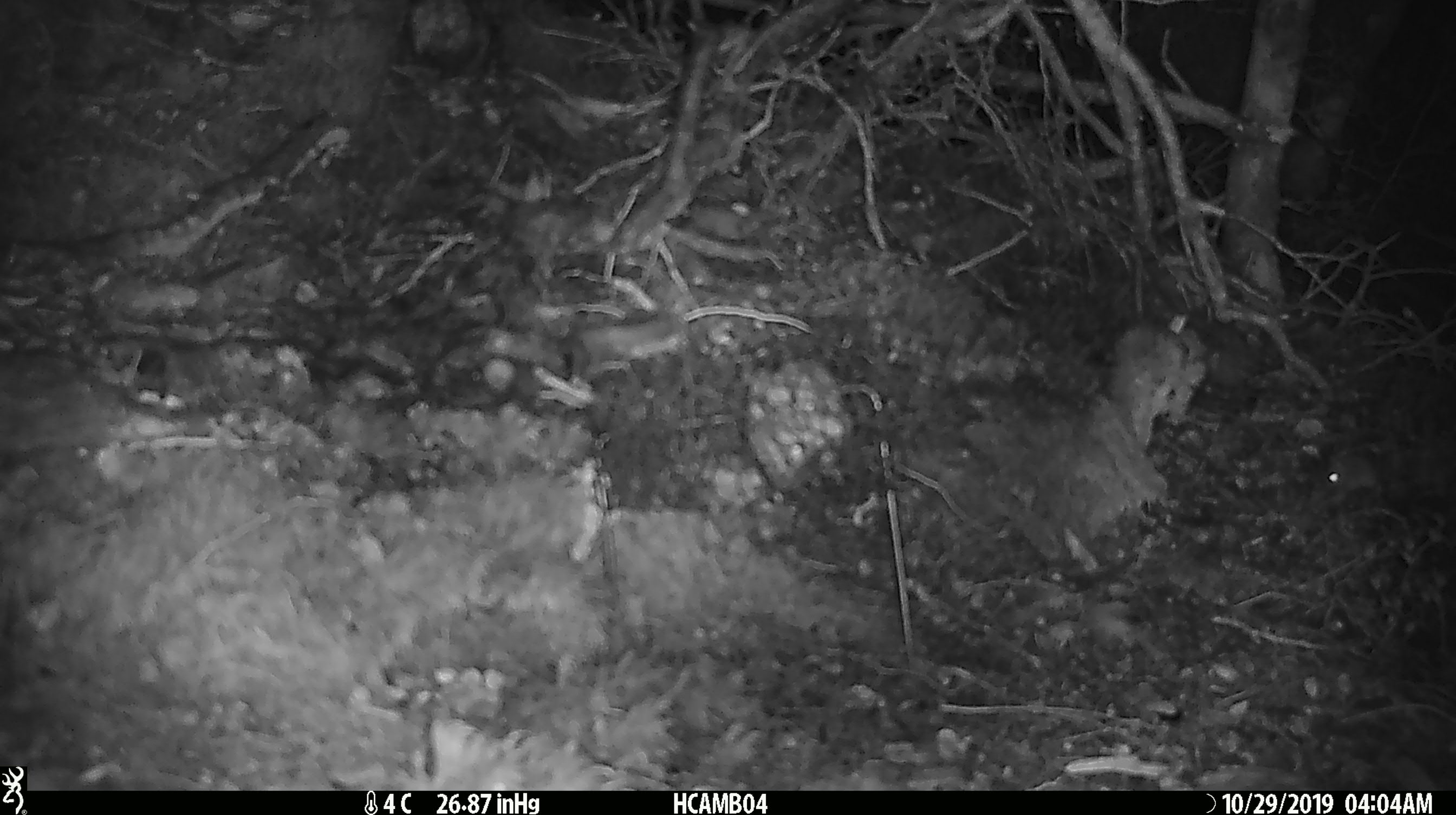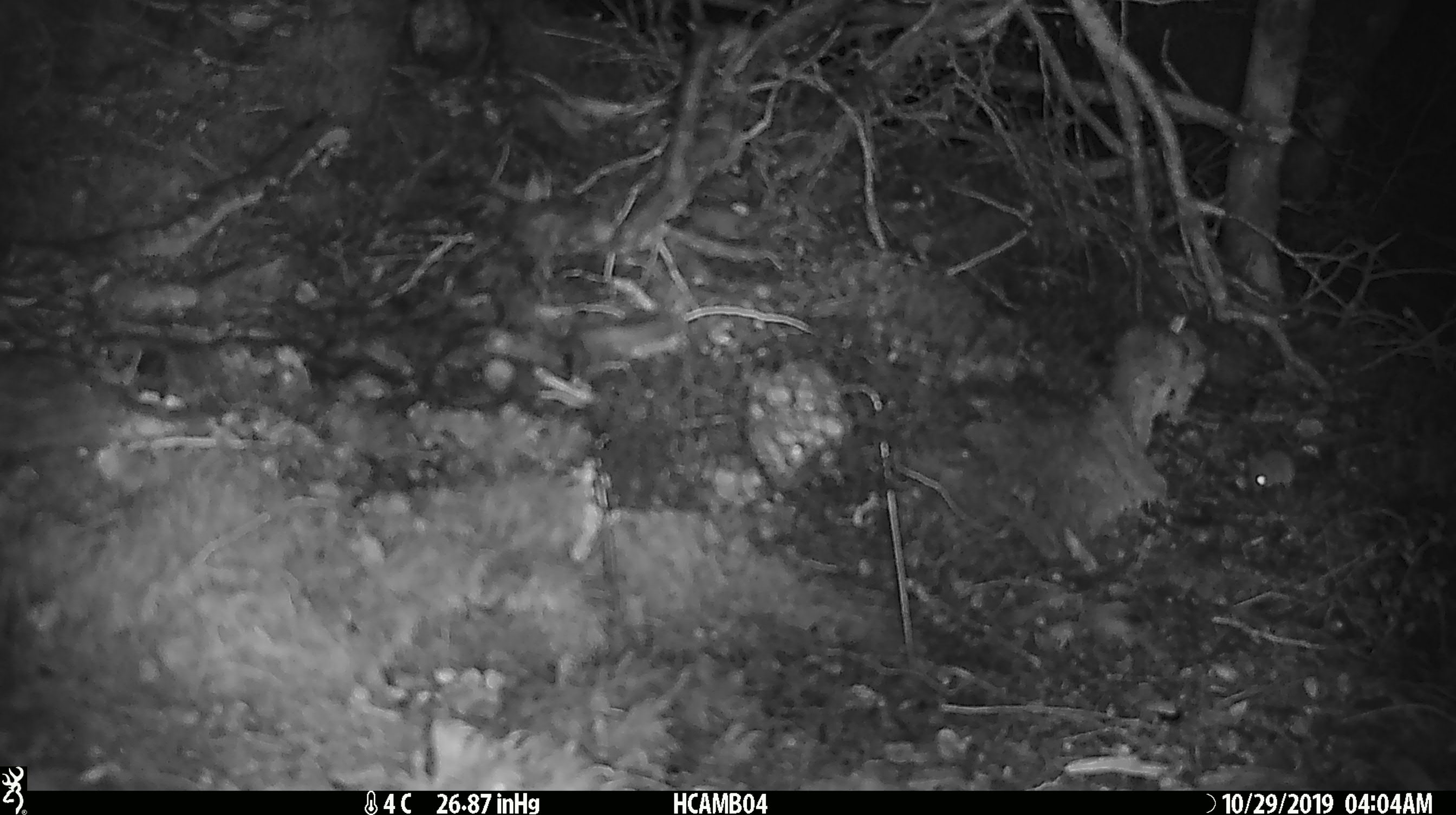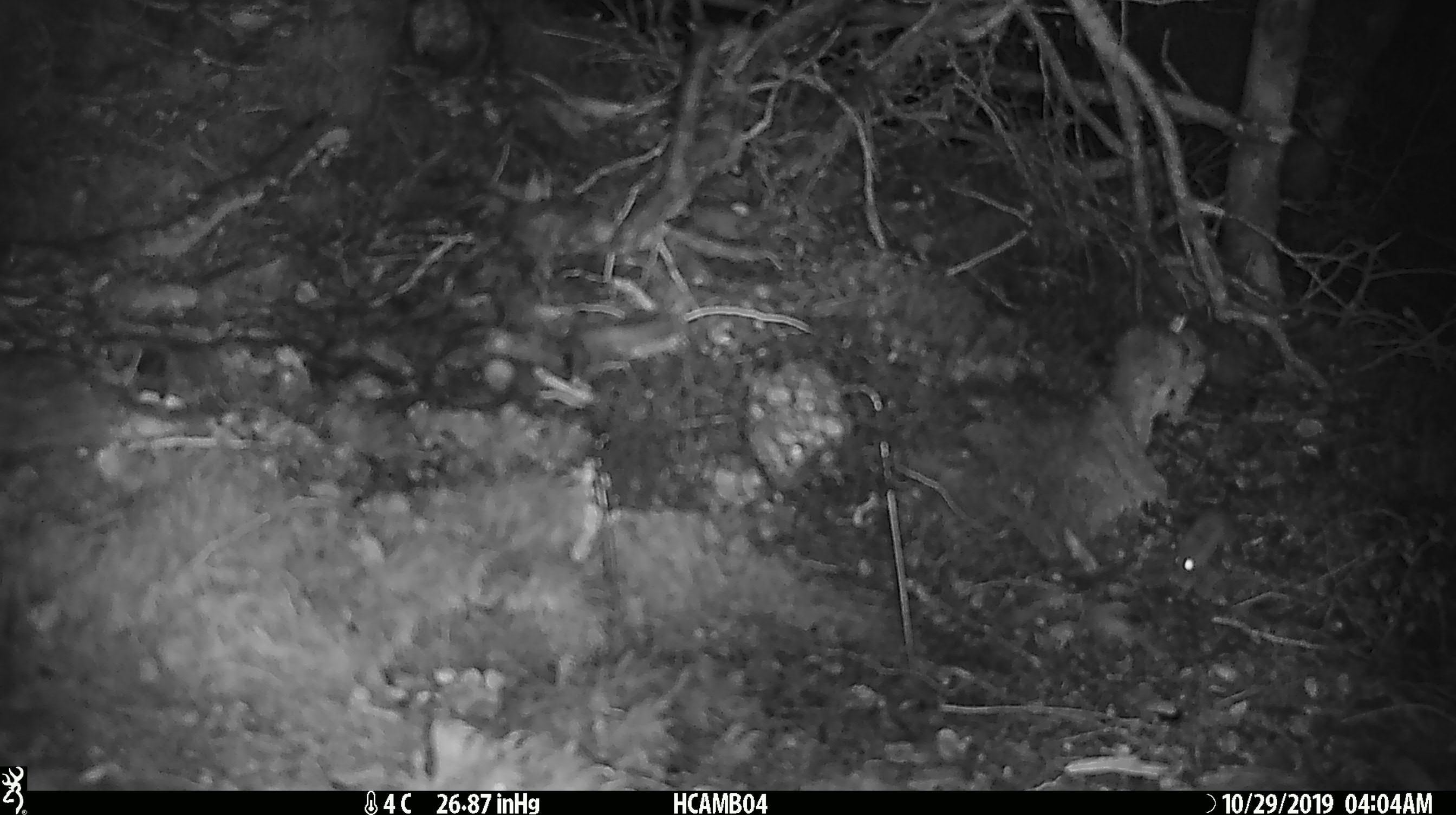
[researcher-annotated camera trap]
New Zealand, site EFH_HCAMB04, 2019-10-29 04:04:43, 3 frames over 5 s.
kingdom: Animalia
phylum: Chordata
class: Mammalia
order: Rodentia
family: Muridae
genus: Mus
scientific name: Mus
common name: mouse